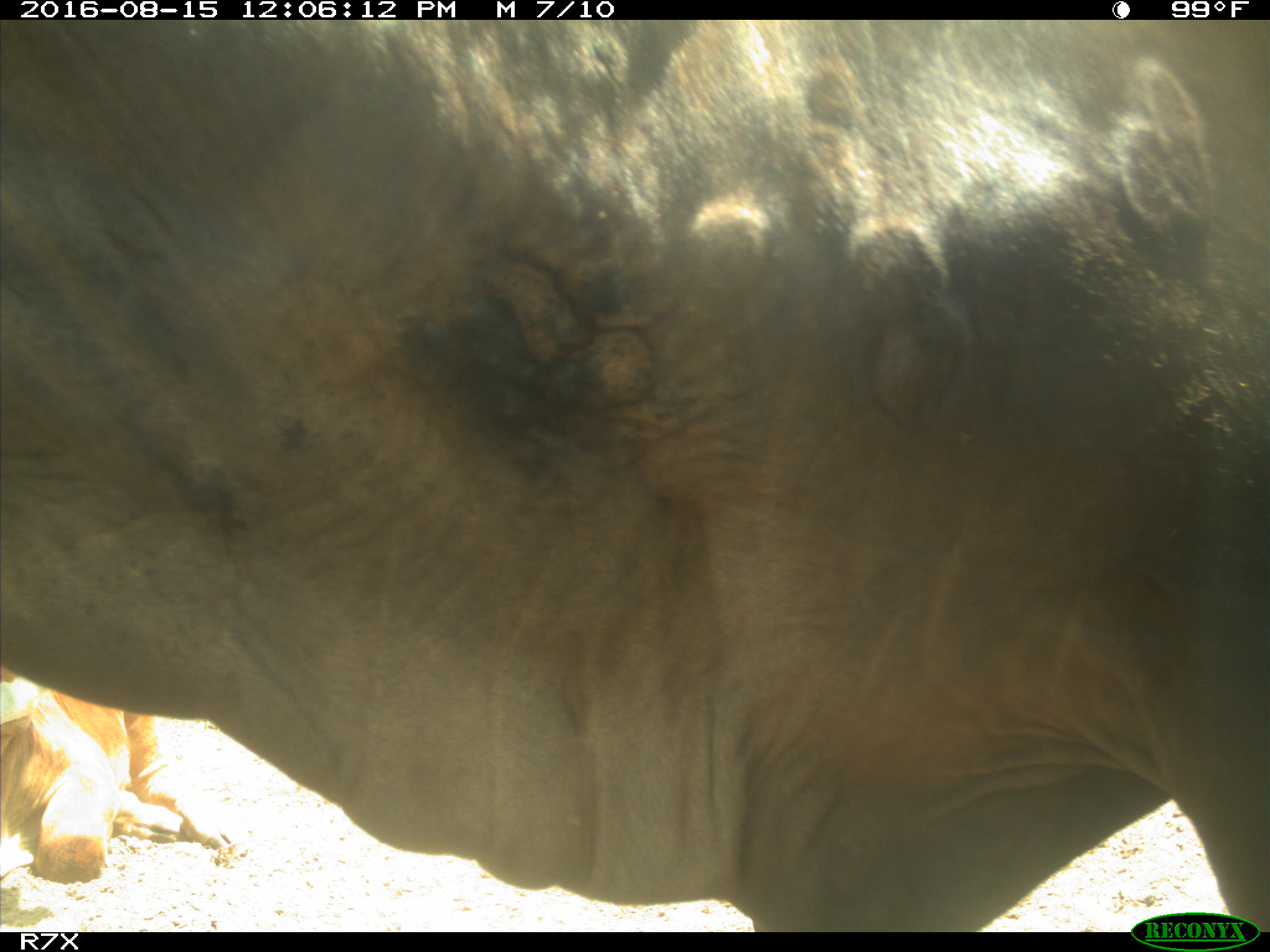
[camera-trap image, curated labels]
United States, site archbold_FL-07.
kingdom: Animalia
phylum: Chordata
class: Mammalia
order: Artiodactyla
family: Bovidae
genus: Bos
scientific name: Bos taurus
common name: domestic cow